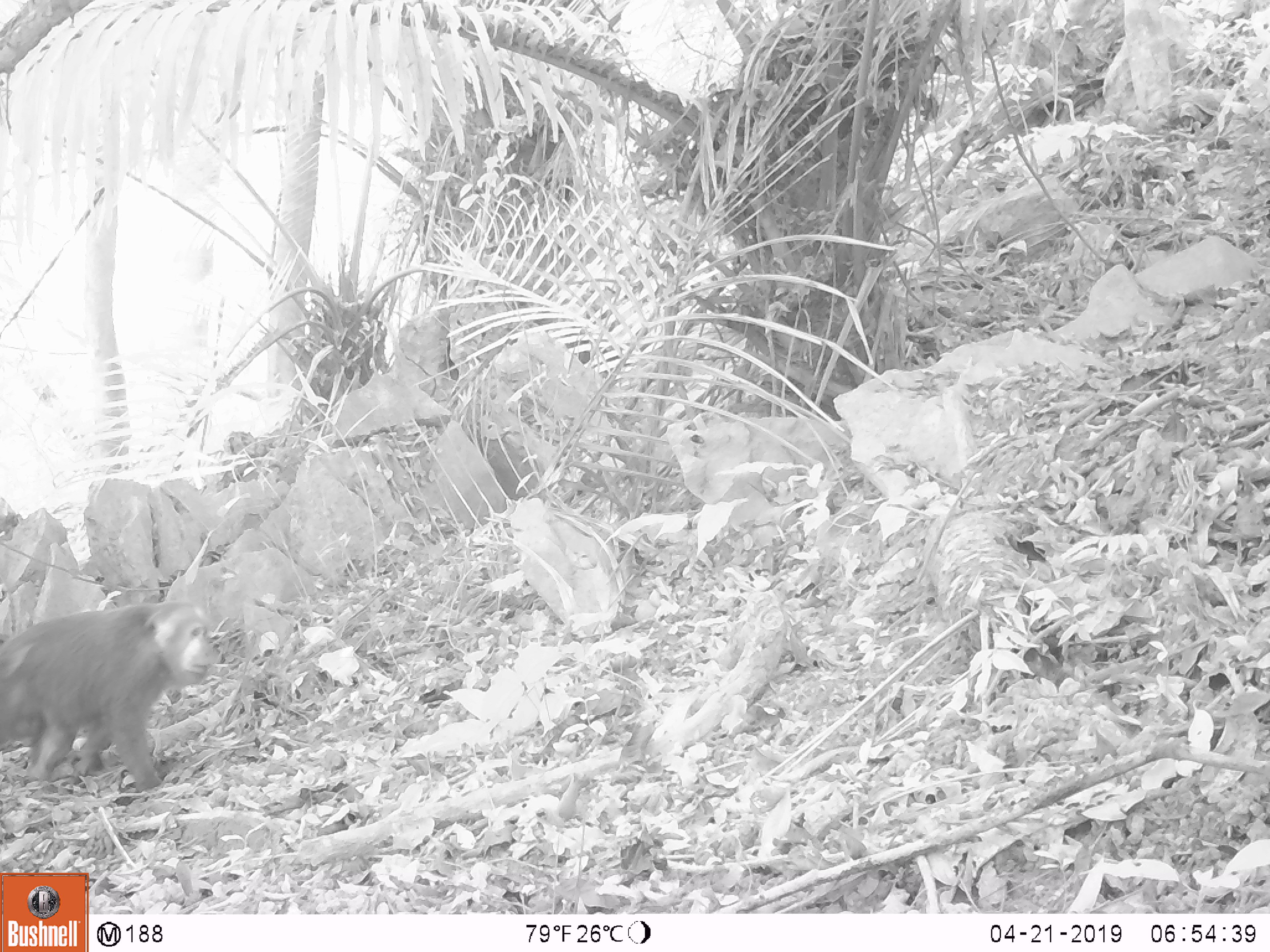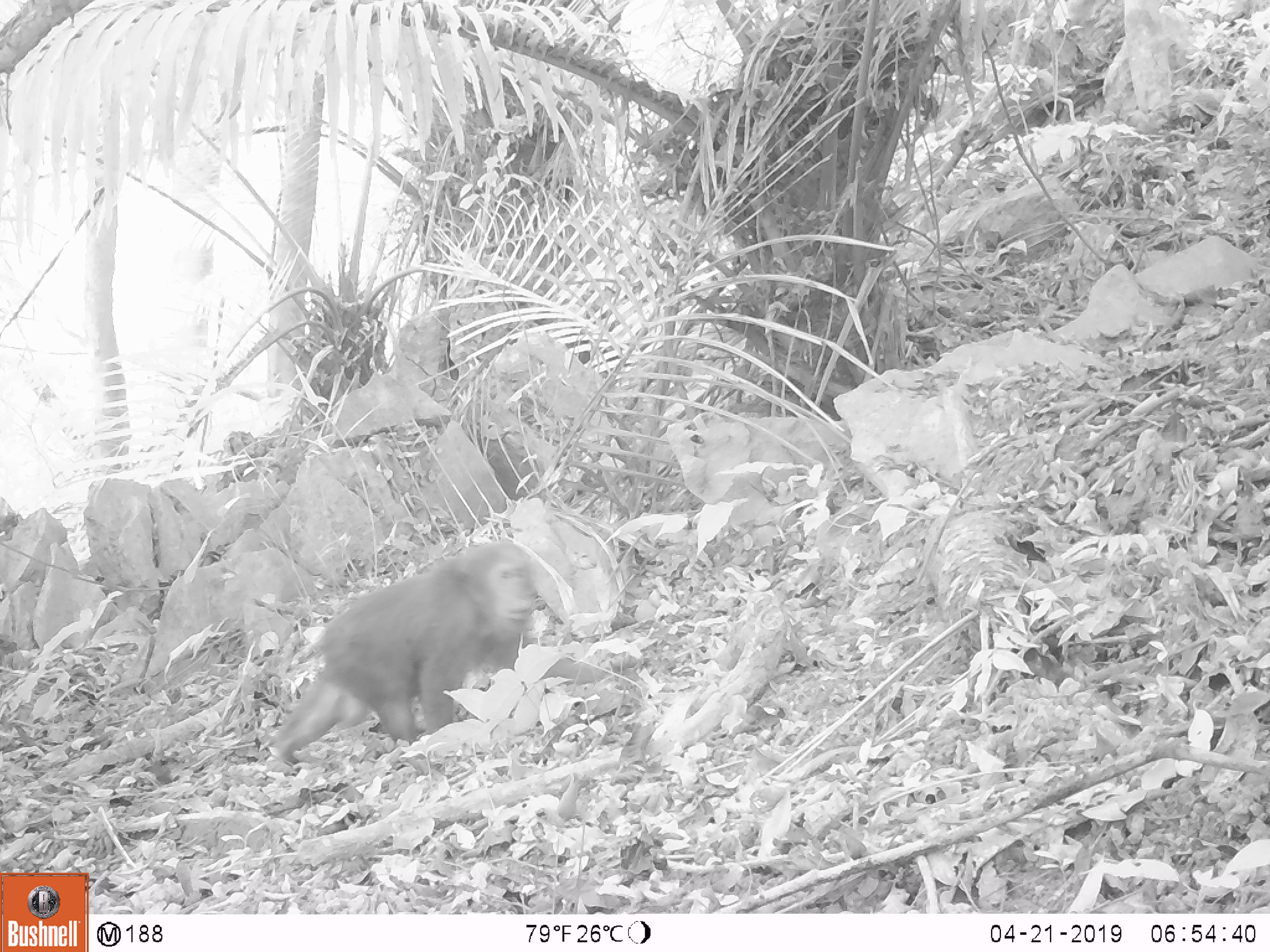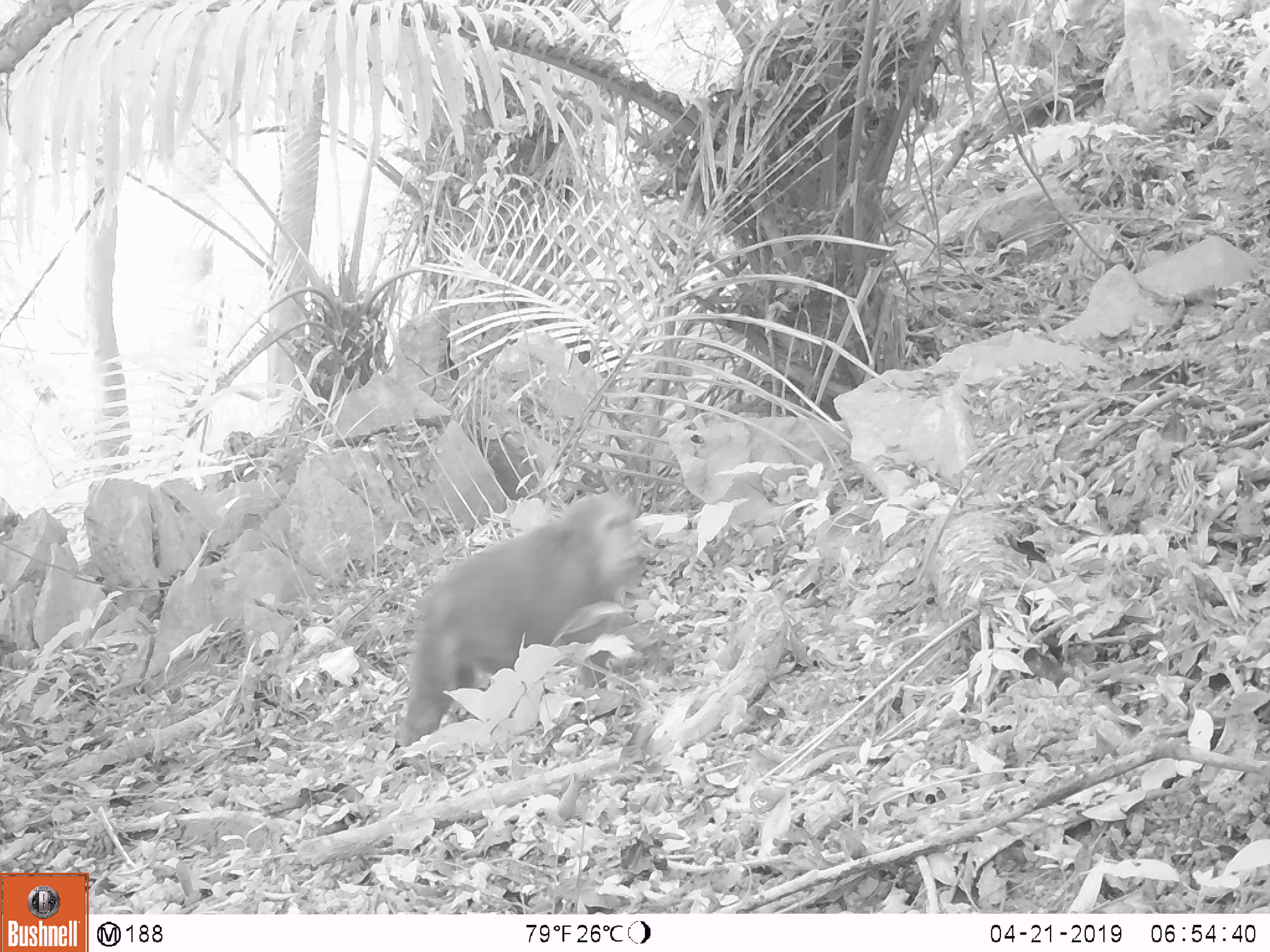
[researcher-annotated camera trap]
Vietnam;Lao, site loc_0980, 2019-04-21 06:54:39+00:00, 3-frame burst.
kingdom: Animalia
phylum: Chordata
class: Mammalia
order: Primates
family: Cercopithecidae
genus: Macaca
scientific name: Macaca arctoides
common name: stump-tailed macaque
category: stump tailed macaque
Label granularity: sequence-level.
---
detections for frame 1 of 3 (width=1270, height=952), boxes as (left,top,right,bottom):
stump tailed macaque: (0,598,223,795)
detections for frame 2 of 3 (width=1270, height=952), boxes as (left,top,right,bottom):
stump tailed macaque: (269,539,606,768)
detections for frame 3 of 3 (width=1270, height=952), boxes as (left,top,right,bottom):
stump tailed macaque: (394,489,645,747)